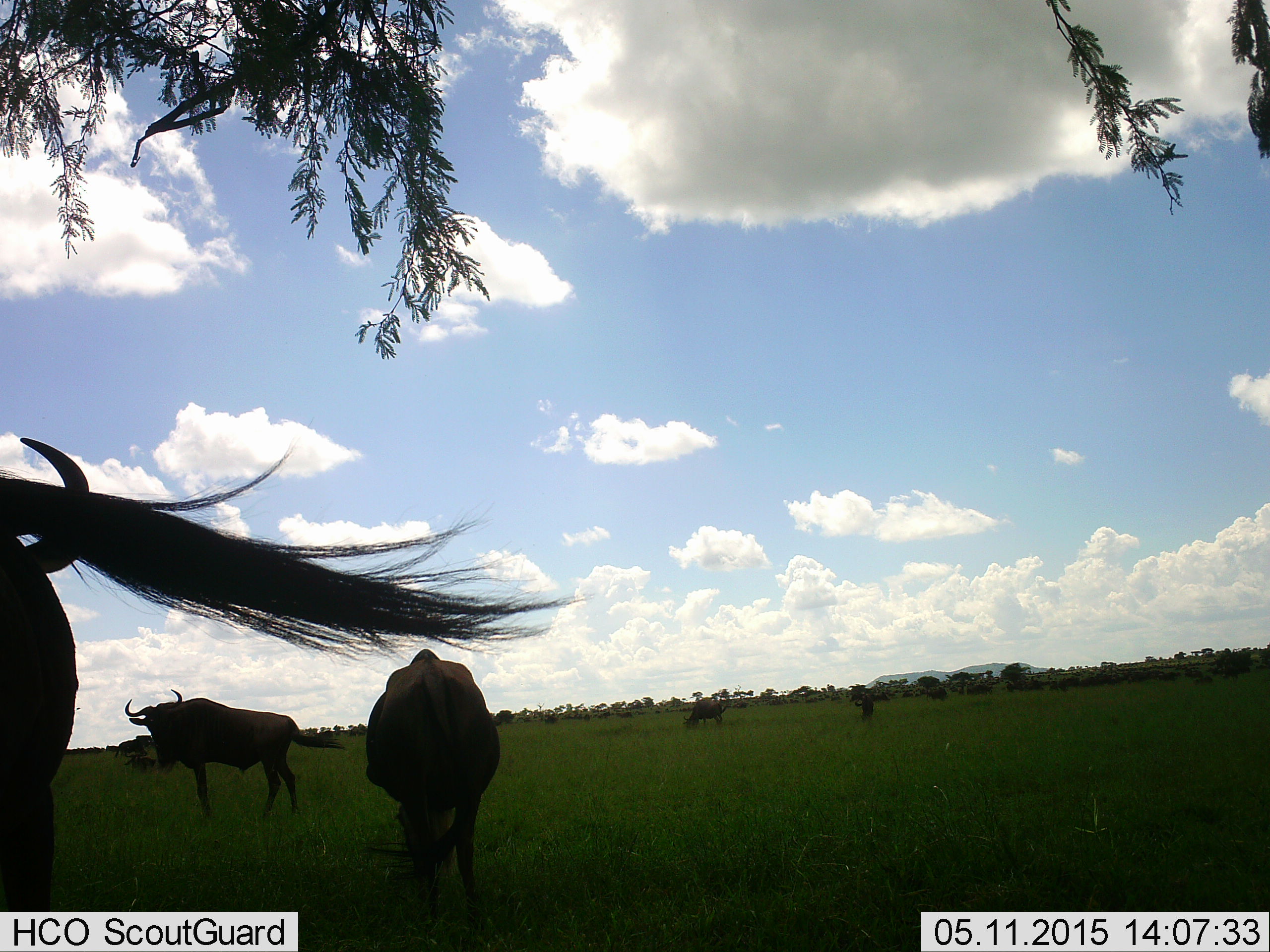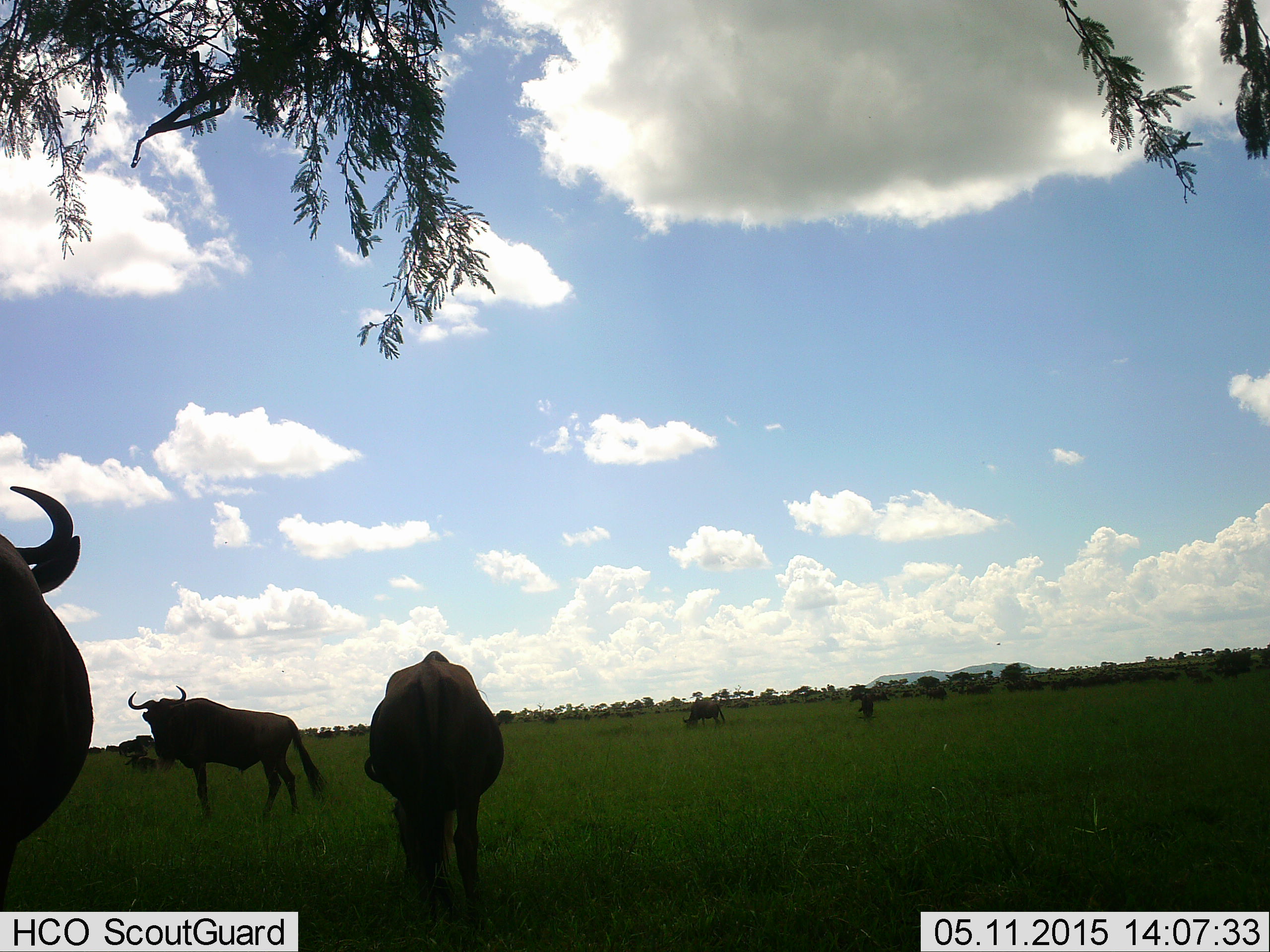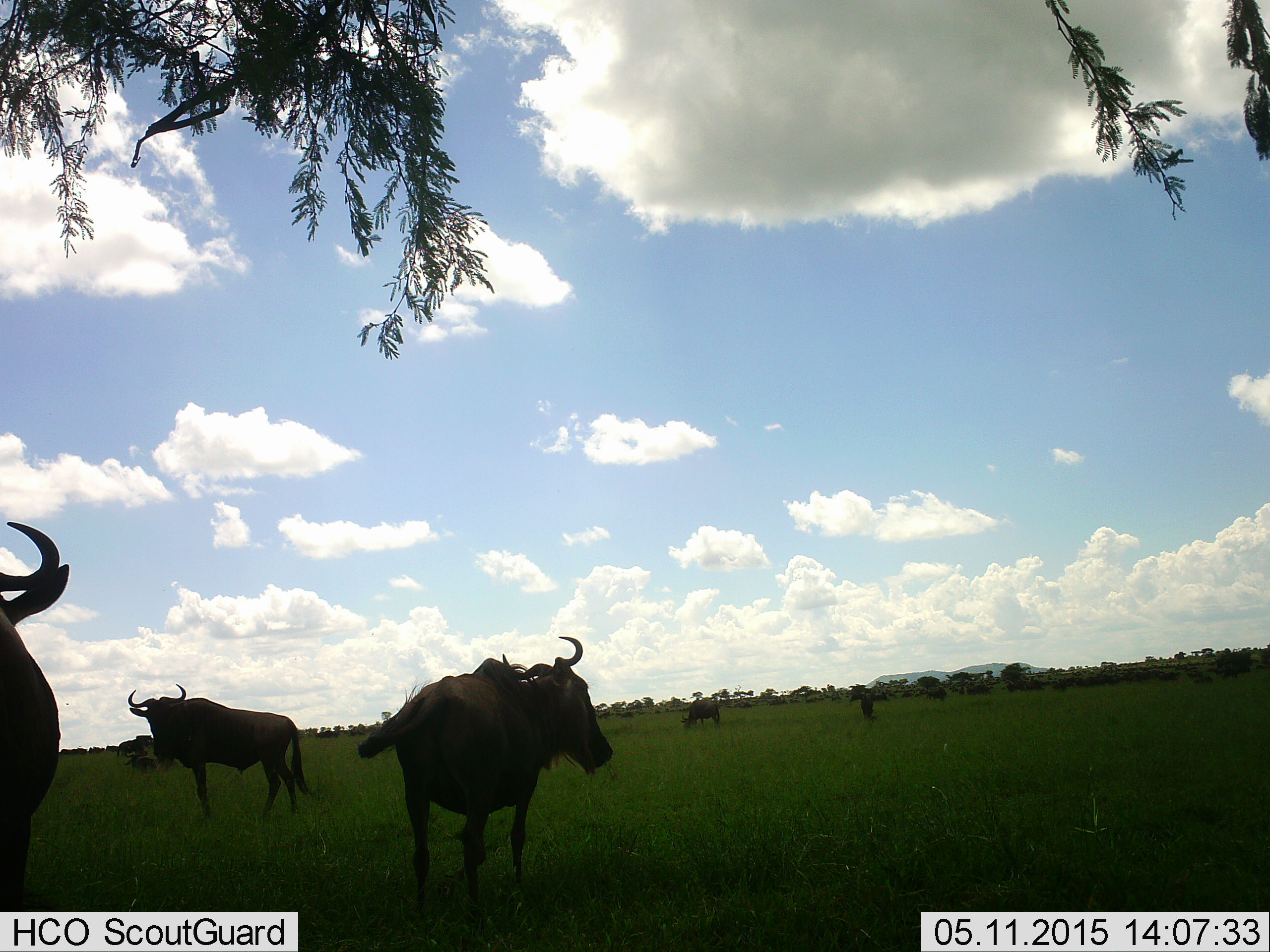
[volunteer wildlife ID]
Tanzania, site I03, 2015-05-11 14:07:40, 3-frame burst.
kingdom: Animalia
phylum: Chordata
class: Mammalia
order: Artiodactyla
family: Bovidae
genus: Connochaetes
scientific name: Connochaetes taurinus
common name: blue wildebeest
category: wildebeest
Wildebeest (blue wildebeest) (Connochaetes taurinus), count 6. Behavior (volunteer vote fractions): standing 90%, resting 20%, moving 30%, interacting 0%. Young present (vote fraction): 10%. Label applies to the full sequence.